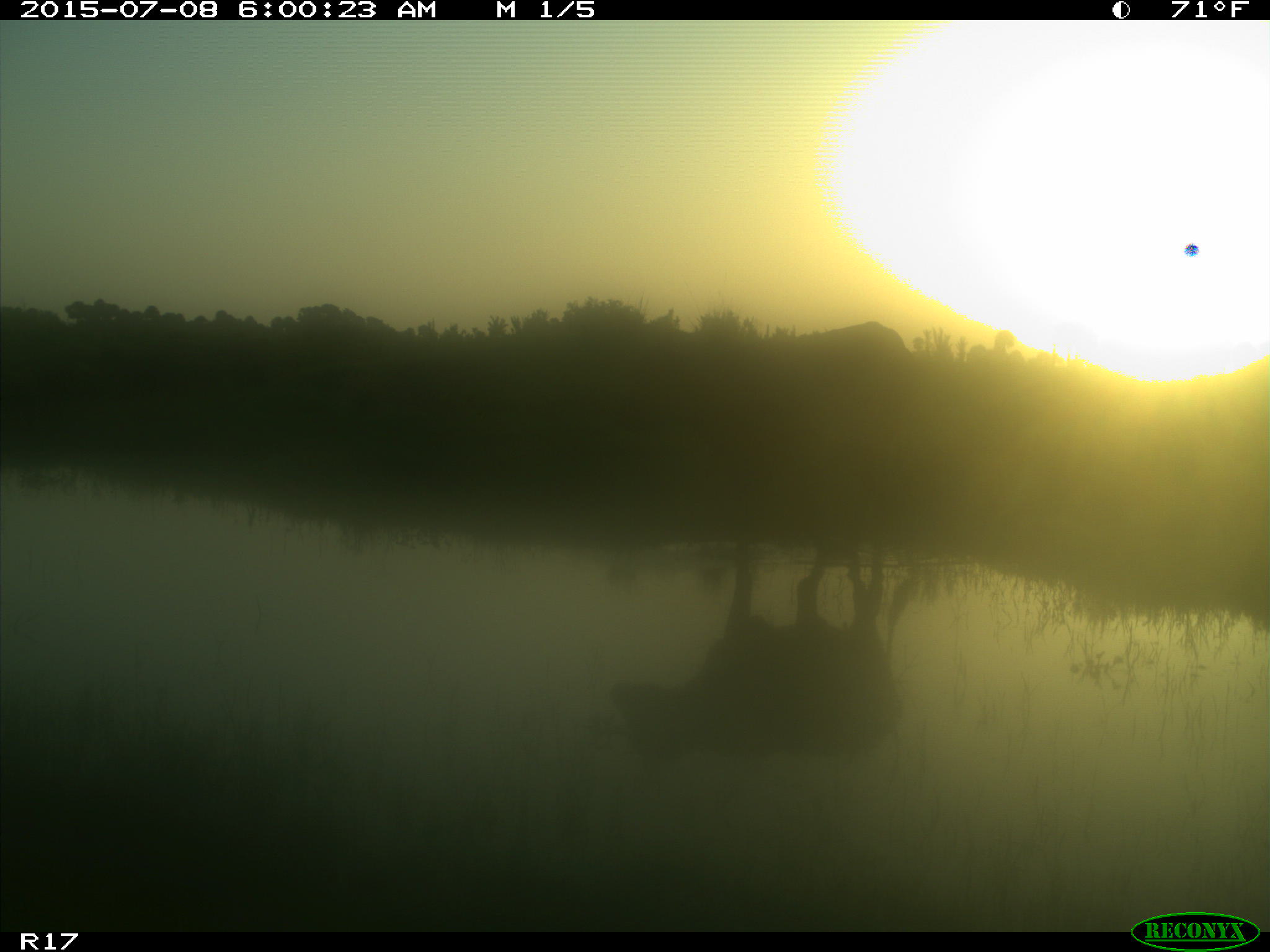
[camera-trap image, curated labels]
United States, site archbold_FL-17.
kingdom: Animalia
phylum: Chordata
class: Mammalia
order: Artiodactyla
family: Bovidae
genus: Bos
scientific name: Bos taurus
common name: domestic cow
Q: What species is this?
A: Bos taurus (domestic cow).